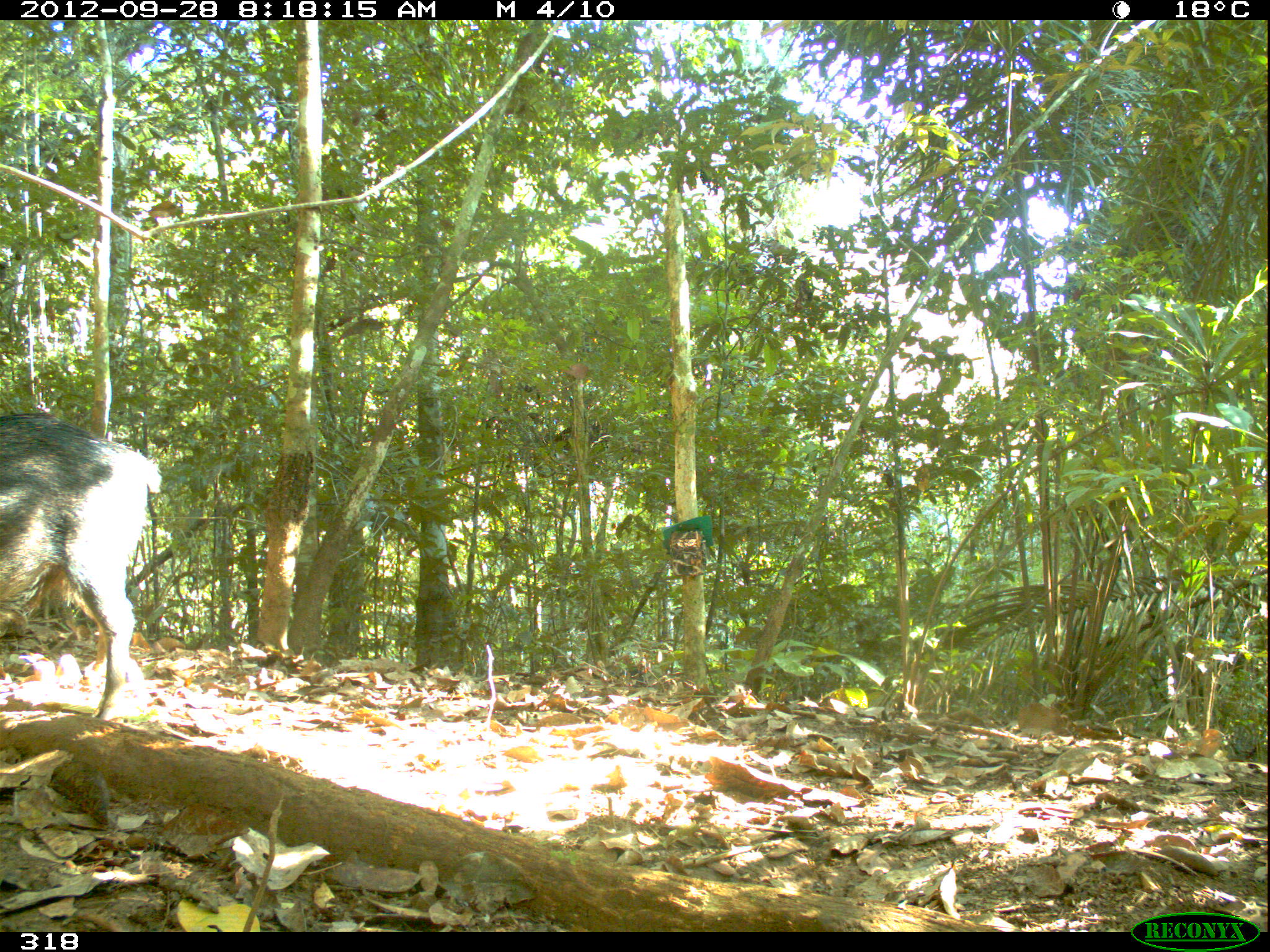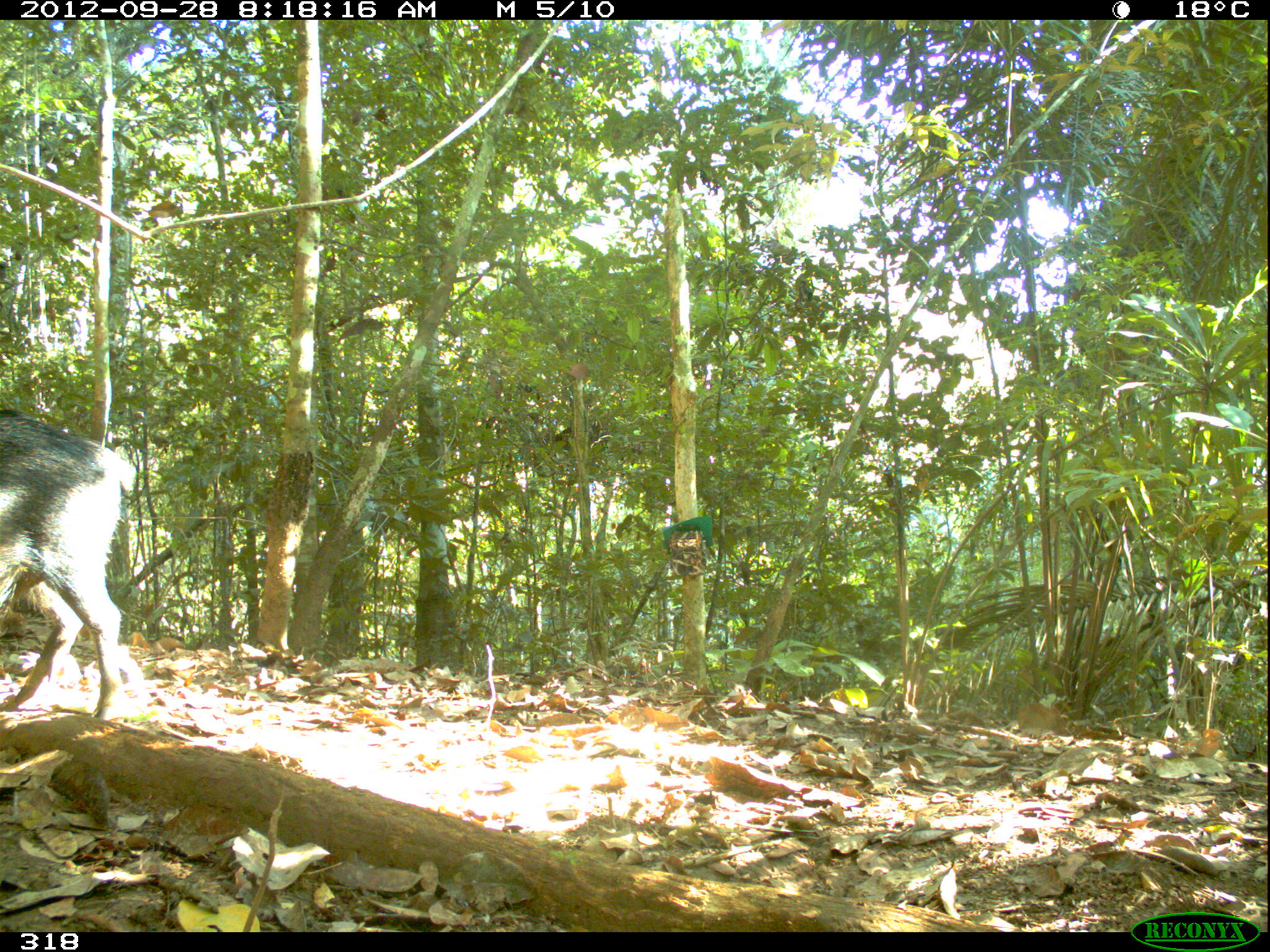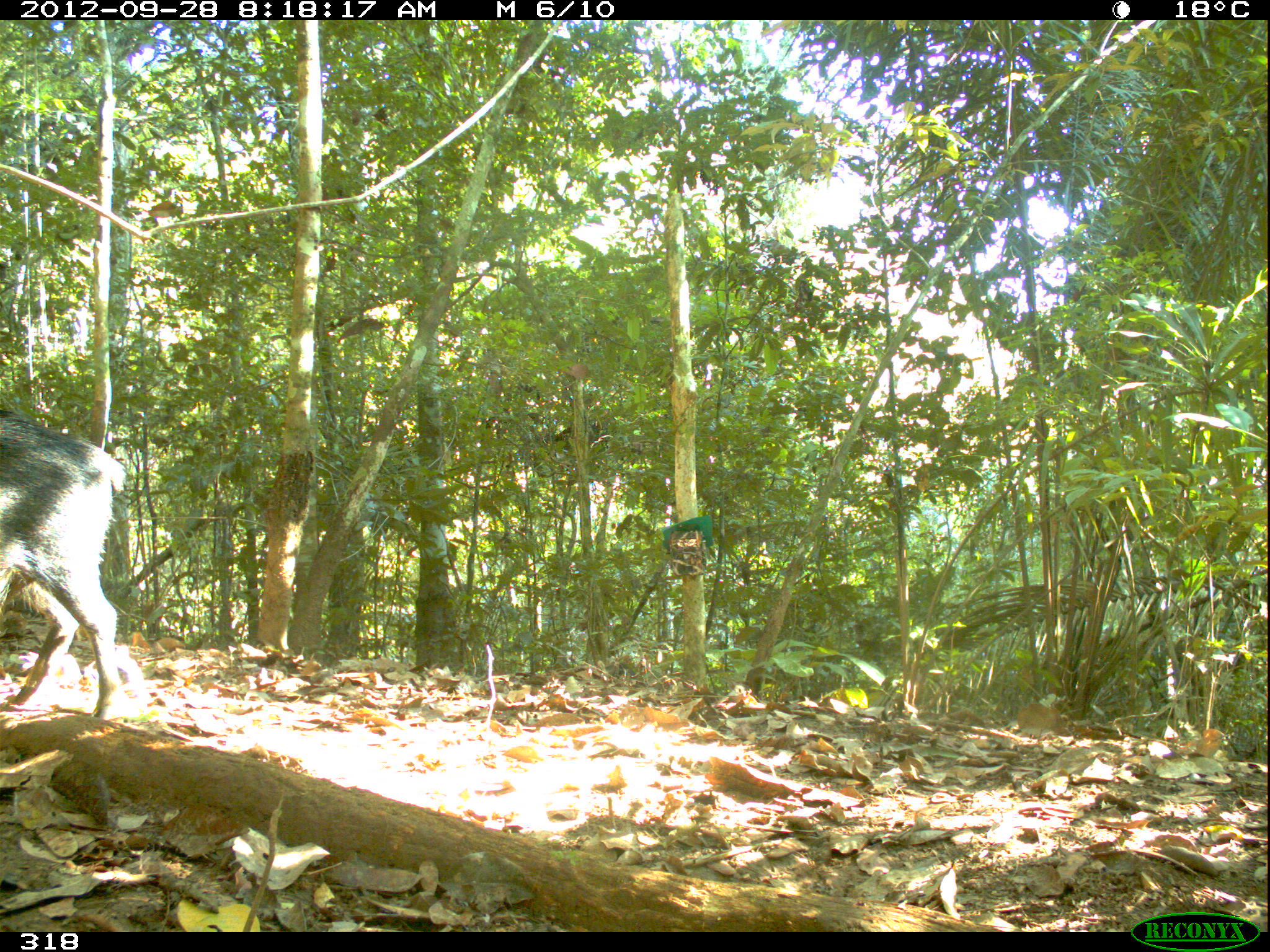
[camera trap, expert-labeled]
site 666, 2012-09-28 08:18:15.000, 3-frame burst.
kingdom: Animalia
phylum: Chordata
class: Mammalia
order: Artiodactyla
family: Tayassuidae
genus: Tayassu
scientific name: Tayassu pecari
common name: white-lipped peccary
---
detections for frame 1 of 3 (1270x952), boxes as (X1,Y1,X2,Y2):
tayassu pecari: (0,411,163,720)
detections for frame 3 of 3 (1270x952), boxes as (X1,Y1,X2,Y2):
tayassu pecari: (0,409,128,716)